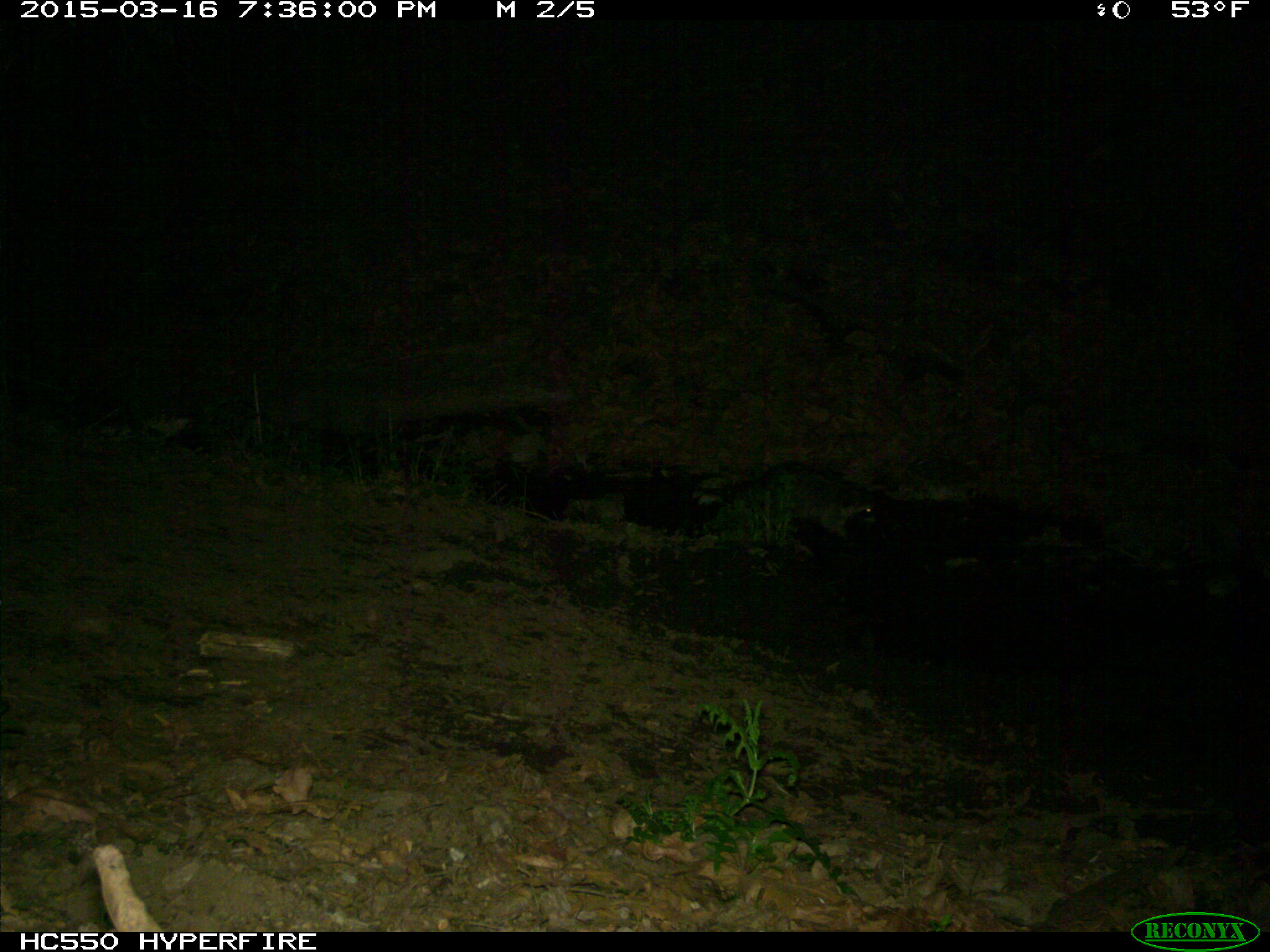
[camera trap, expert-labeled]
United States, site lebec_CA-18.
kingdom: Animalia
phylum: Chordata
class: Mammalia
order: Carnivora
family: Procyonidae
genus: Procyon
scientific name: Procyon lotor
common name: common raccoon